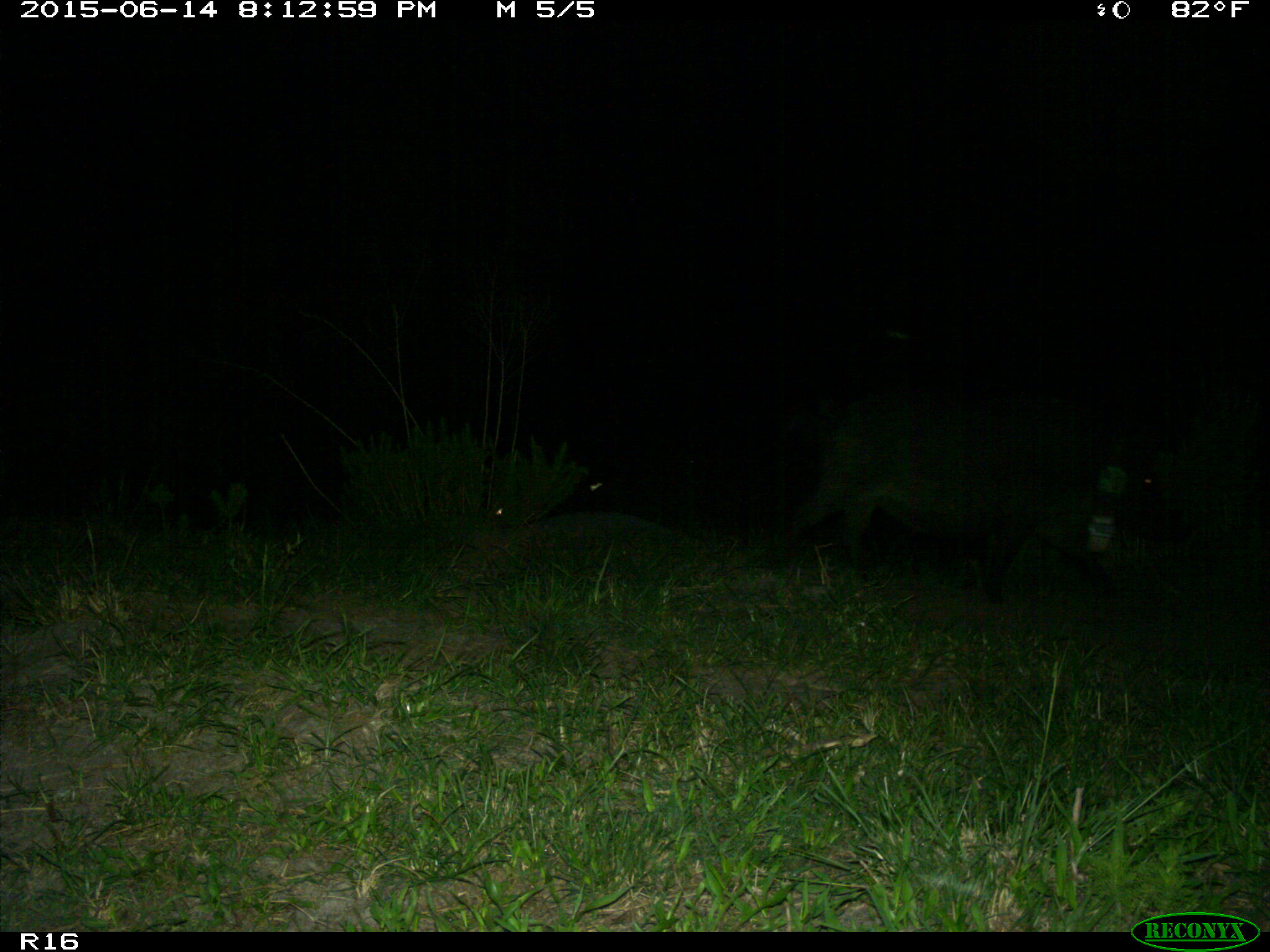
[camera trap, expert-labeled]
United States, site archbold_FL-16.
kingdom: Animalia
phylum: Chordata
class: Mammalia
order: Artiodactyla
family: Suidae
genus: Sus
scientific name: Sus scrofa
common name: wild boar